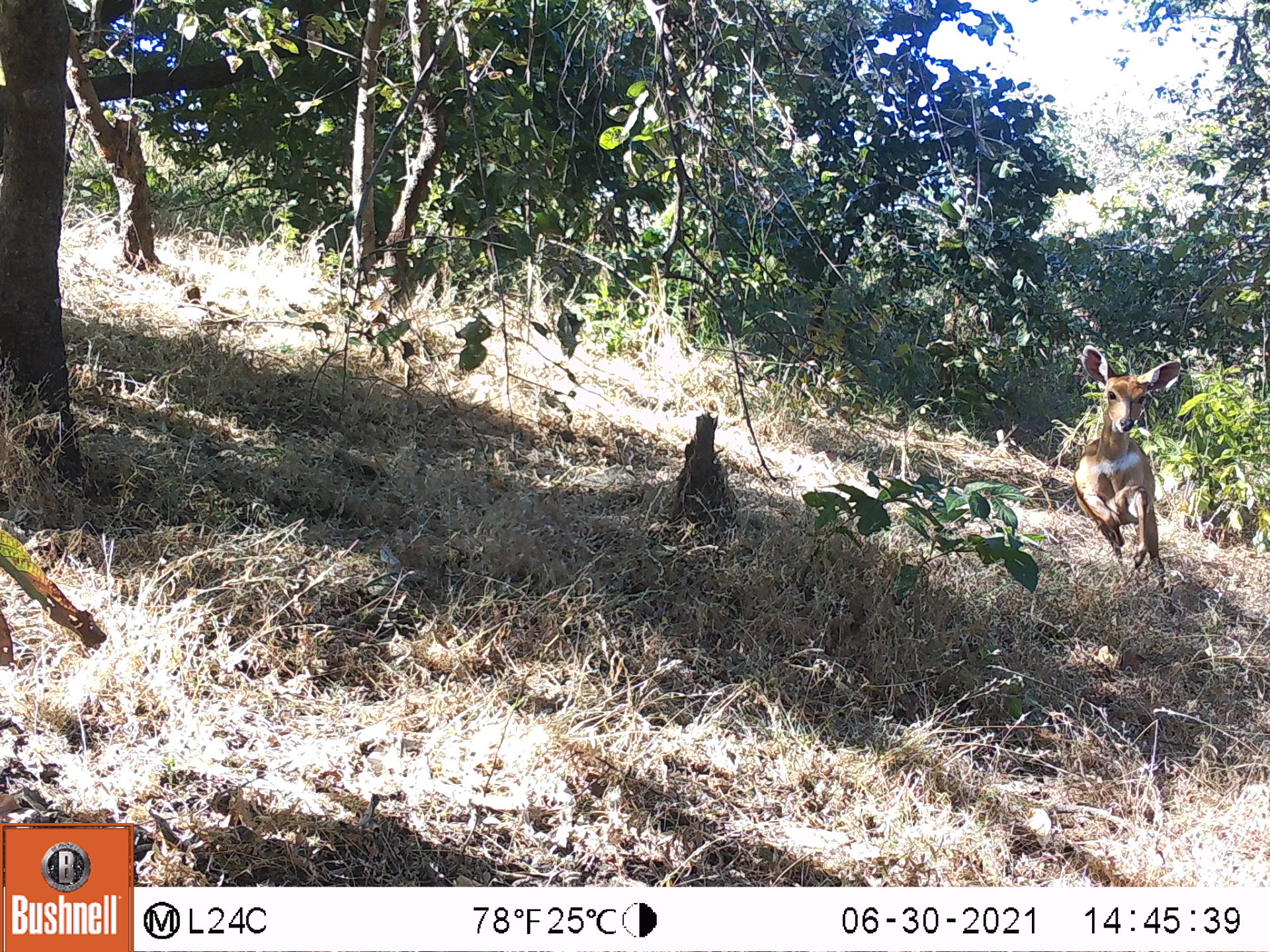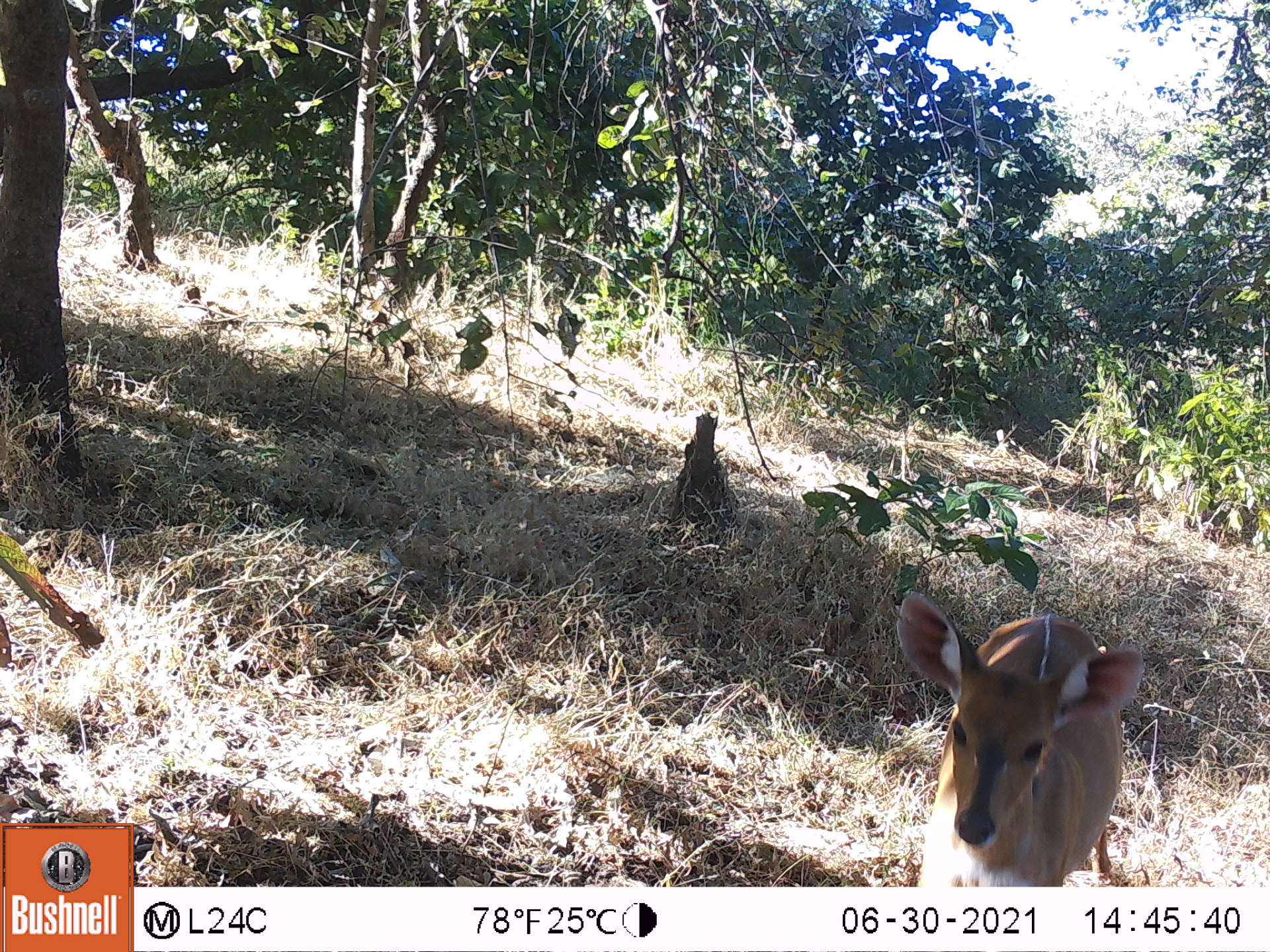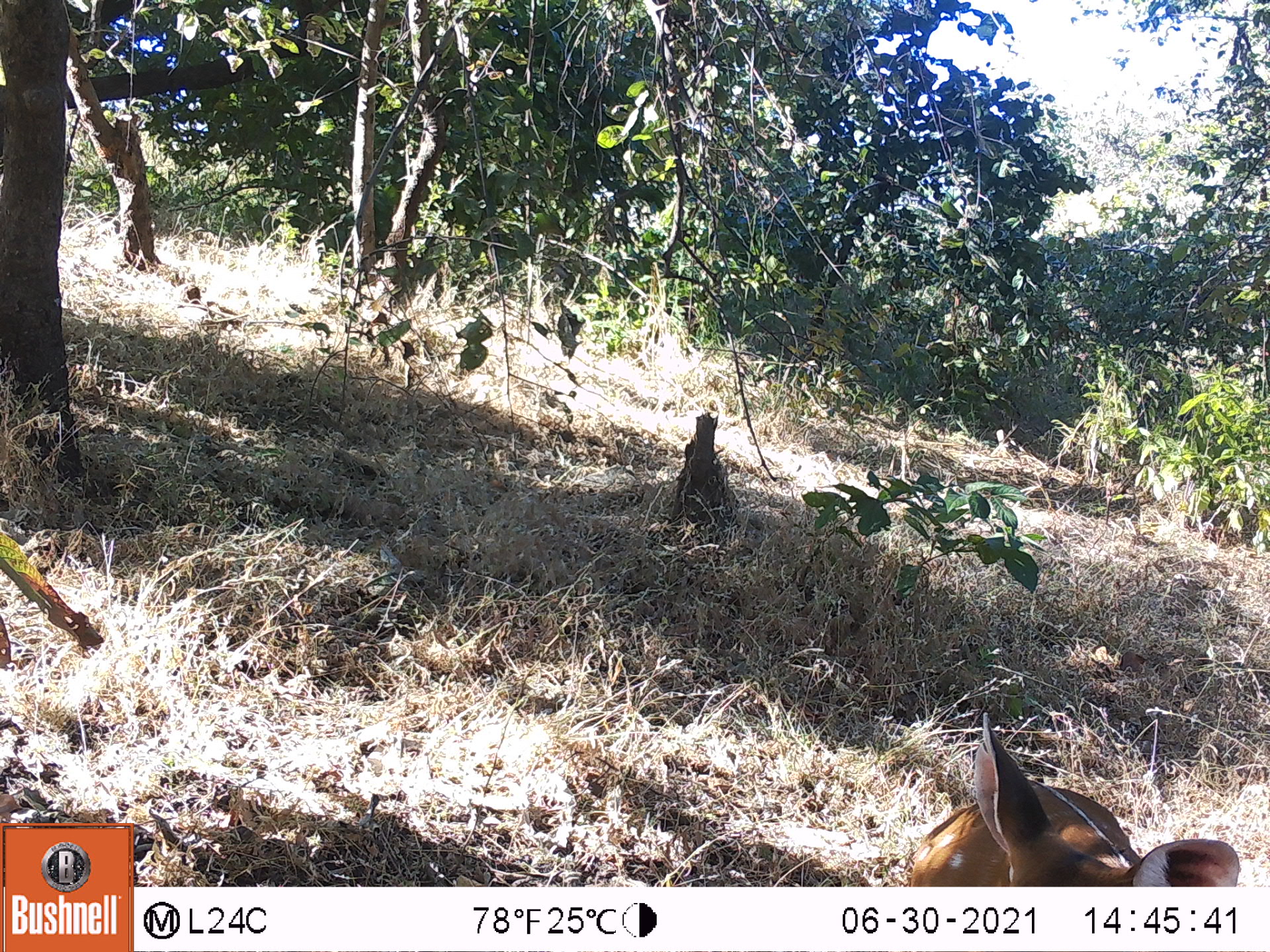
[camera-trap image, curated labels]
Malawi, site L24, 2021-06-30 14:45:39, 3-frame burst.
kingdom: Animalia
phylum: Chordata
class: Mammalia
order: Artiodactyla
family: Bovidae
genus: Tragelaphus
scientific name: Tragelaphus sylvaticus sylvaticus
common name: cape bushbuck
Cape bushbuck (Tragelaphus sylvaticus sylvaticus), count 1.